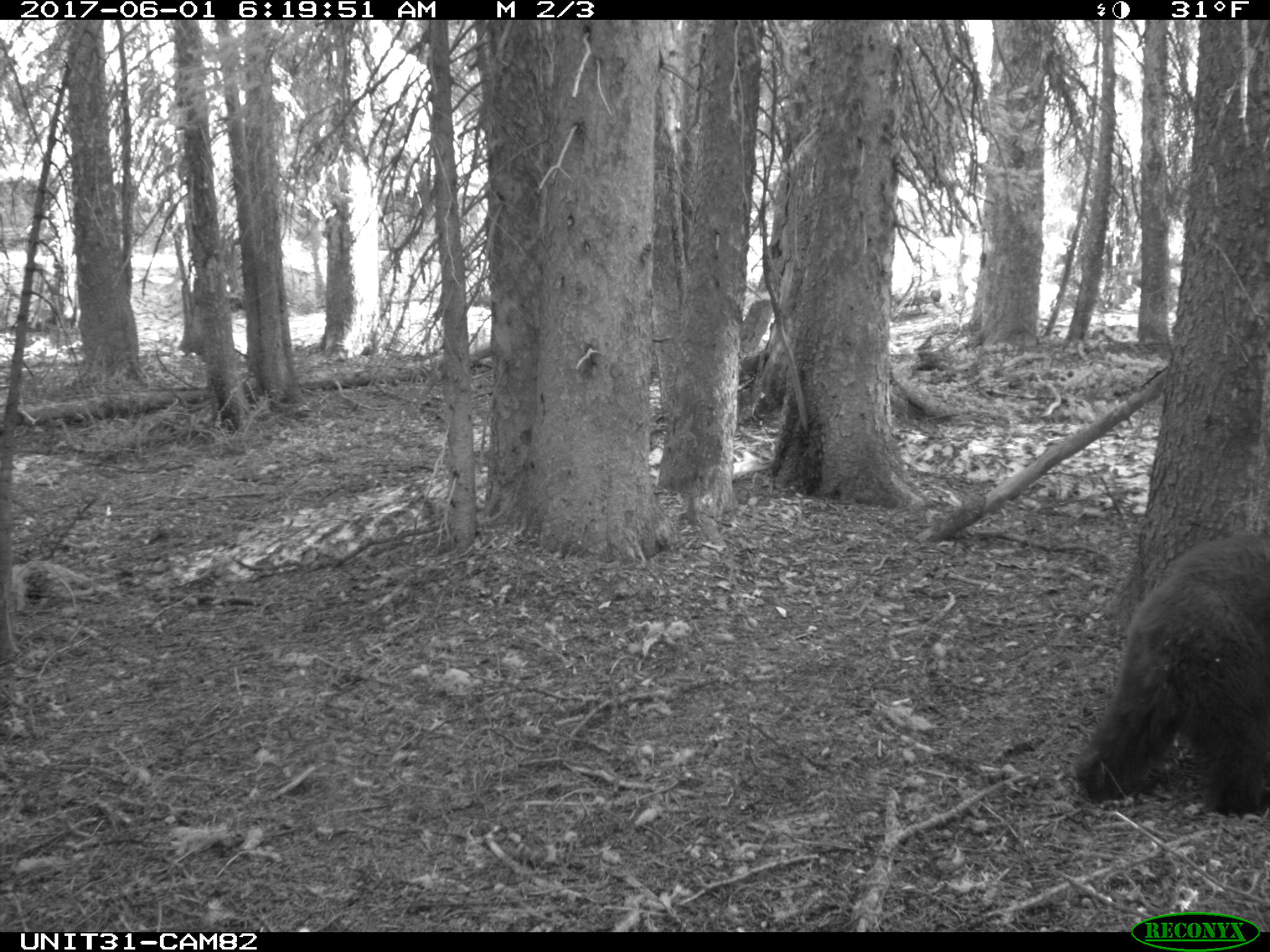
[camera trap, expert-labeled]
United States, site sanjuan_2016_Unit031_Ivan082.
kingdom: Animalia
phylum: Chordata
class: Mammalia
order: Carnivora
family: Ursidae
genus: Ursus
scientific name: Ursus americanus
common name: american black bear